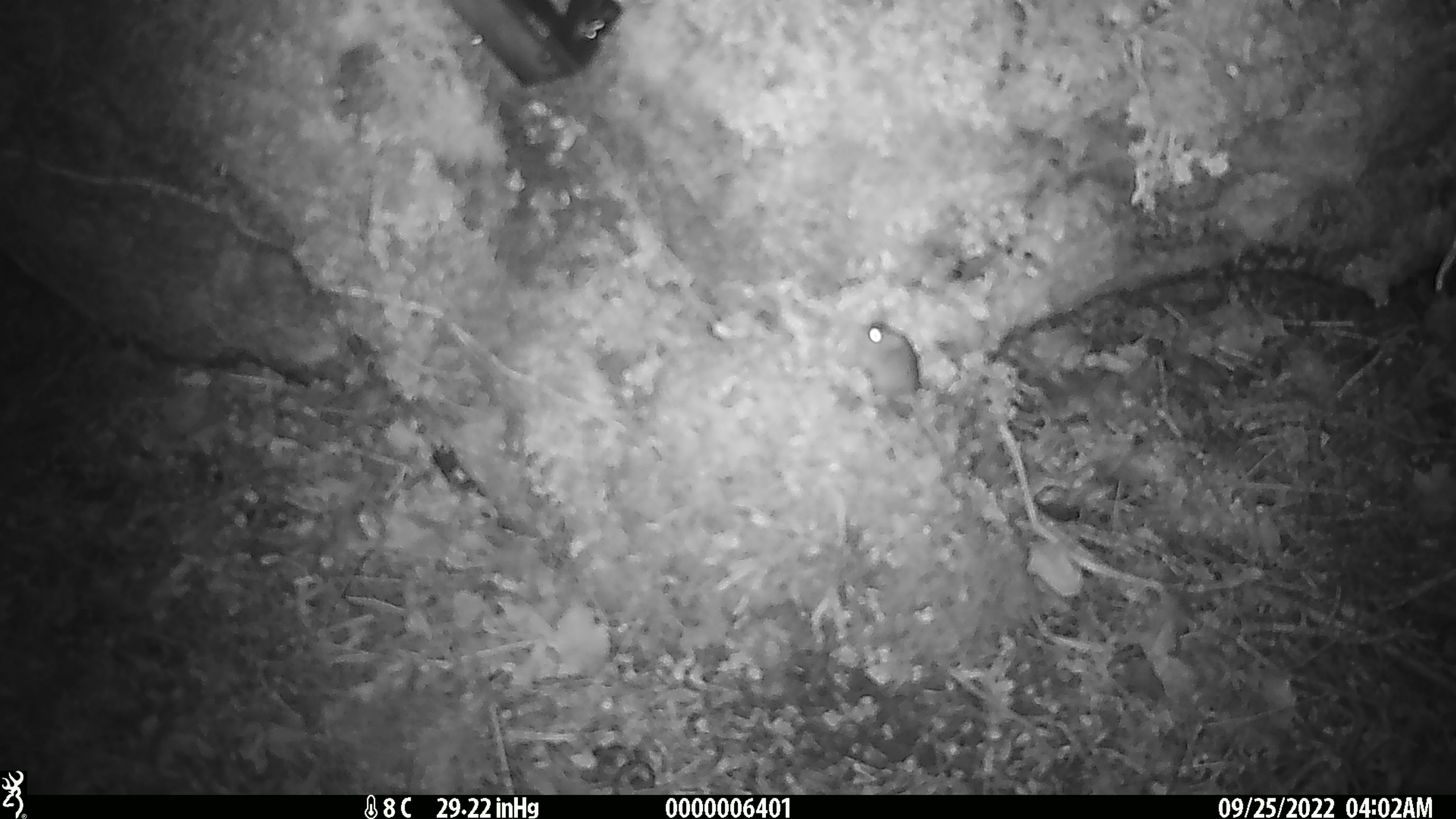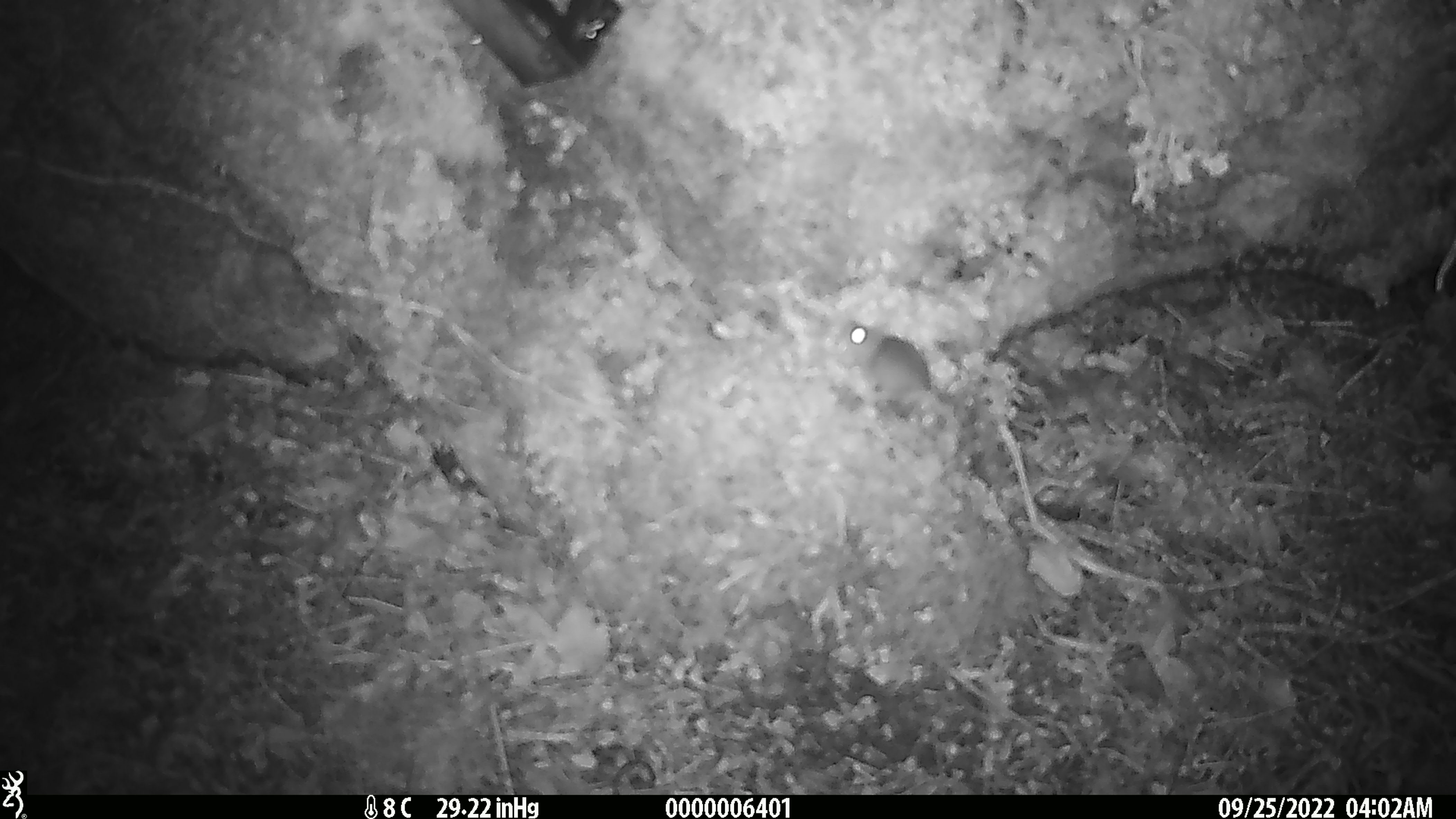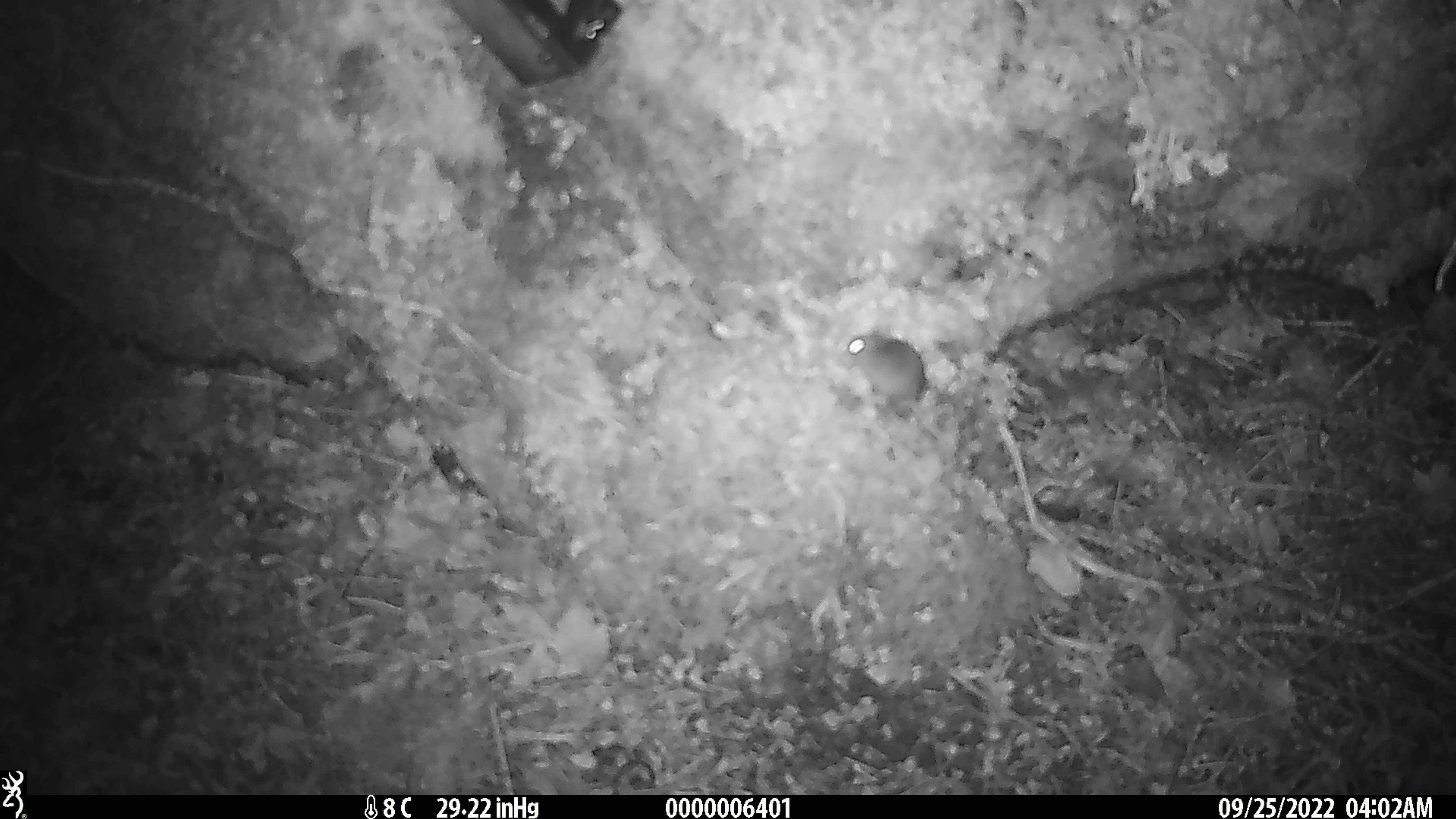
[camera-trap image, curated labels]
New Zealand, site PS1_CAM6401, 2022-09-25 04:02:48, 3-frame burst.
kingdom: Animalia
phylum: Chordata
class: Mammalia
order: Rodentia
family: Muridae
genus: Mus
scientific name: Mus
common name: mouse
Mouse (Mus).